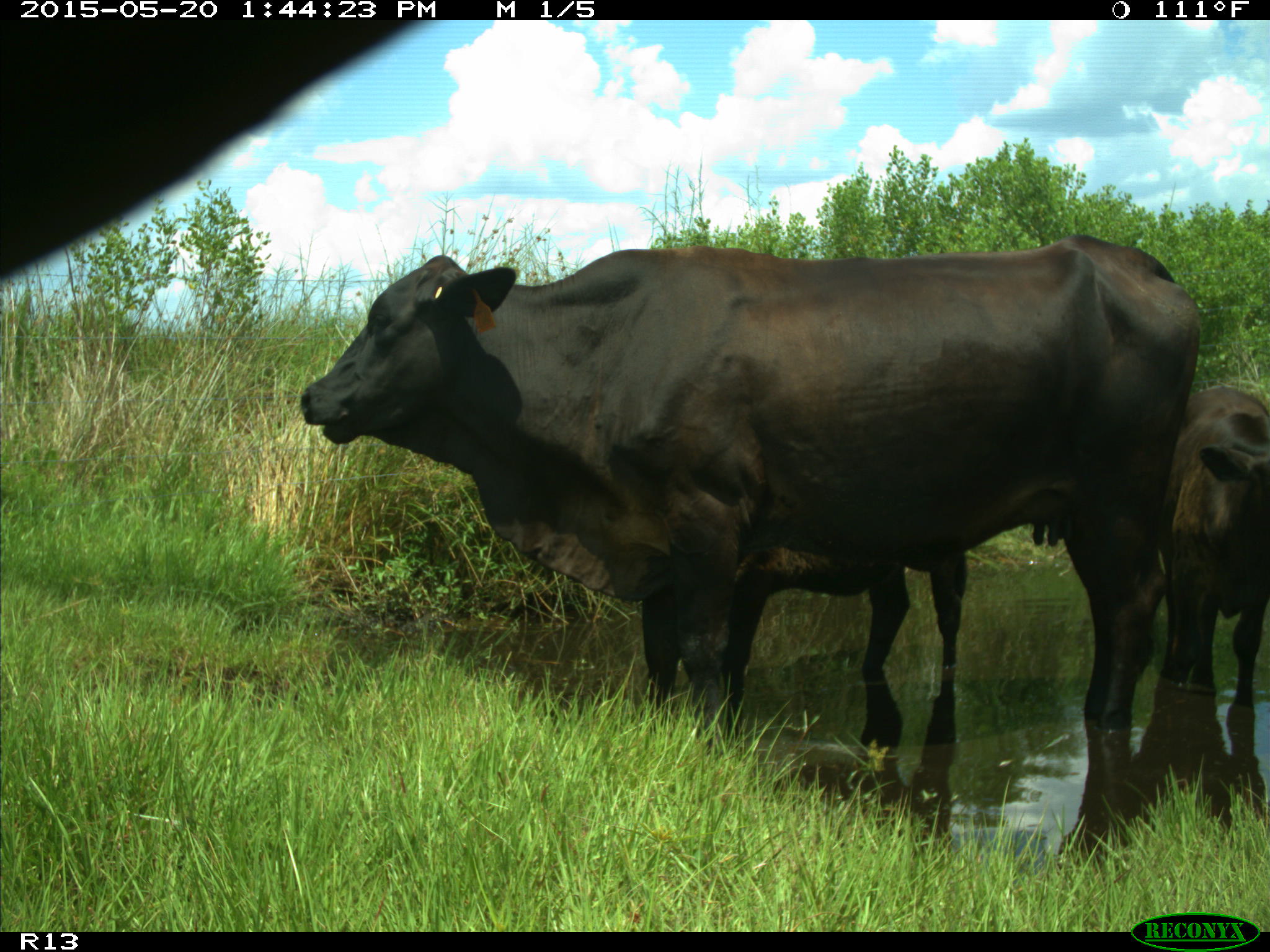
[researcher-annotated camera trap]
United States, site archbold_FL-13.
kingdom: Animalia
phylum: Chordata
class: Mammalia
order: Artiodactyla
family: Bovidae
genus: Bos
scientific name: Bos taurus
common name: domestic cow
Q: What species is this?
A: Bos taurus (domestic cow).